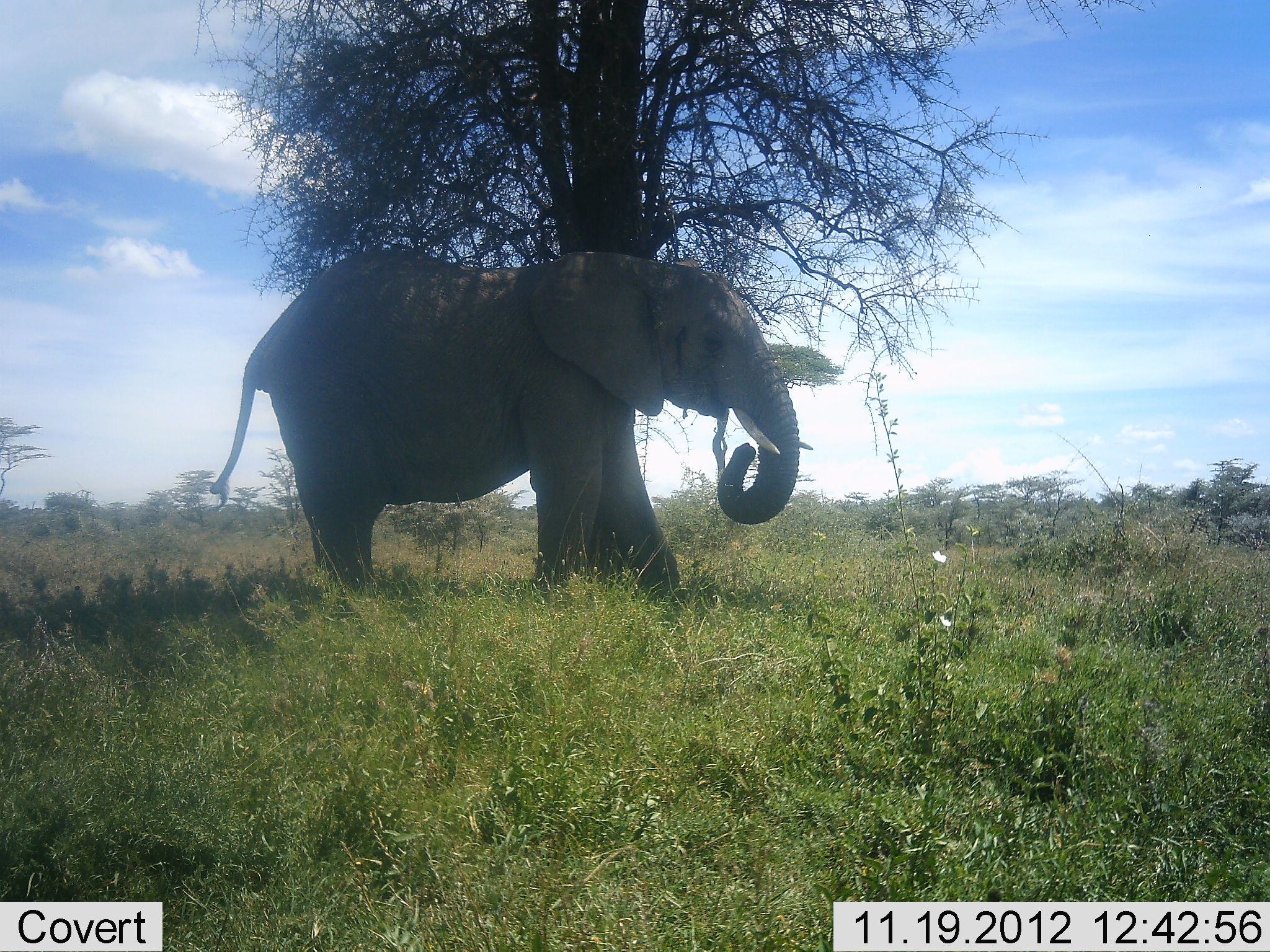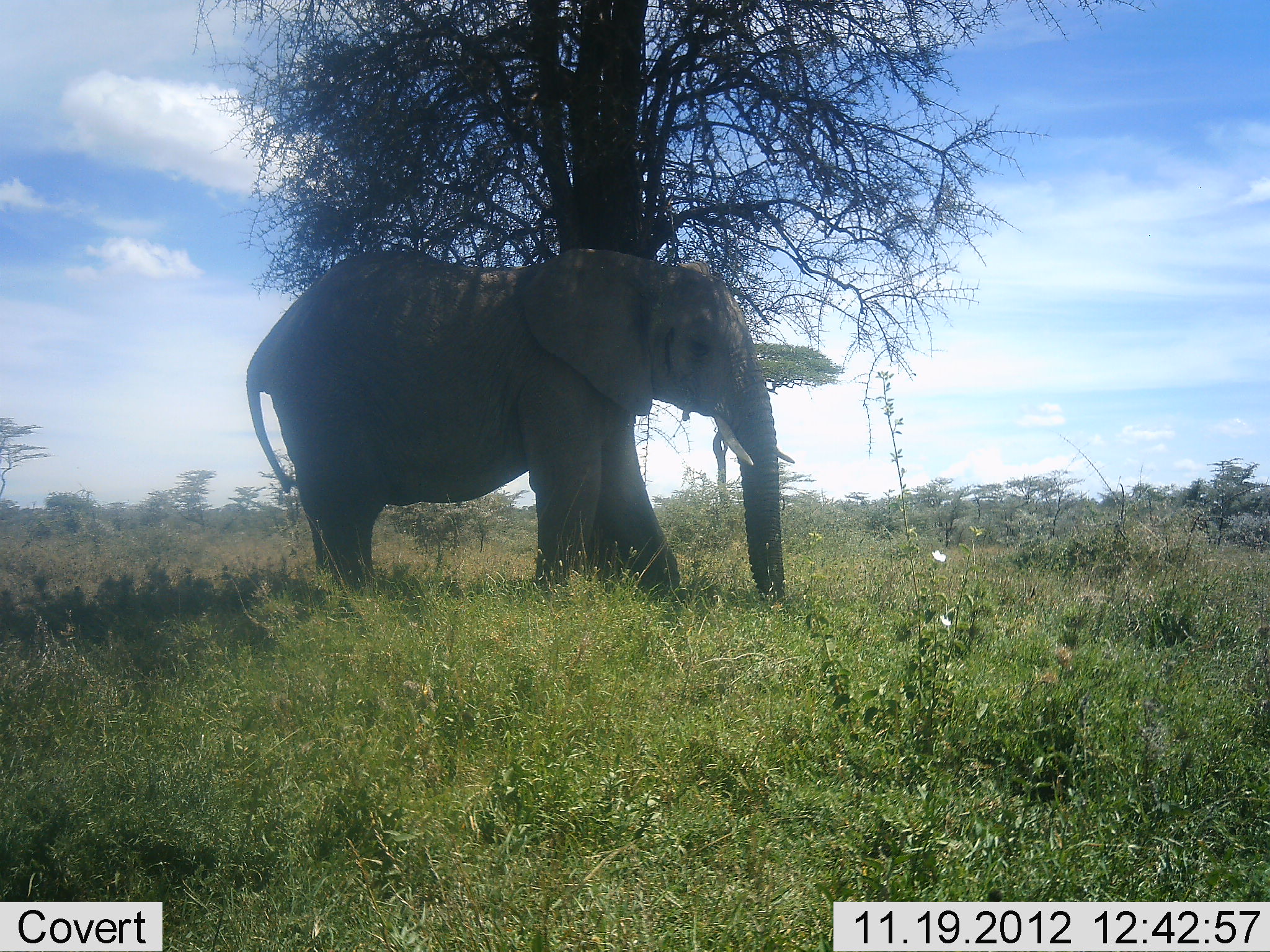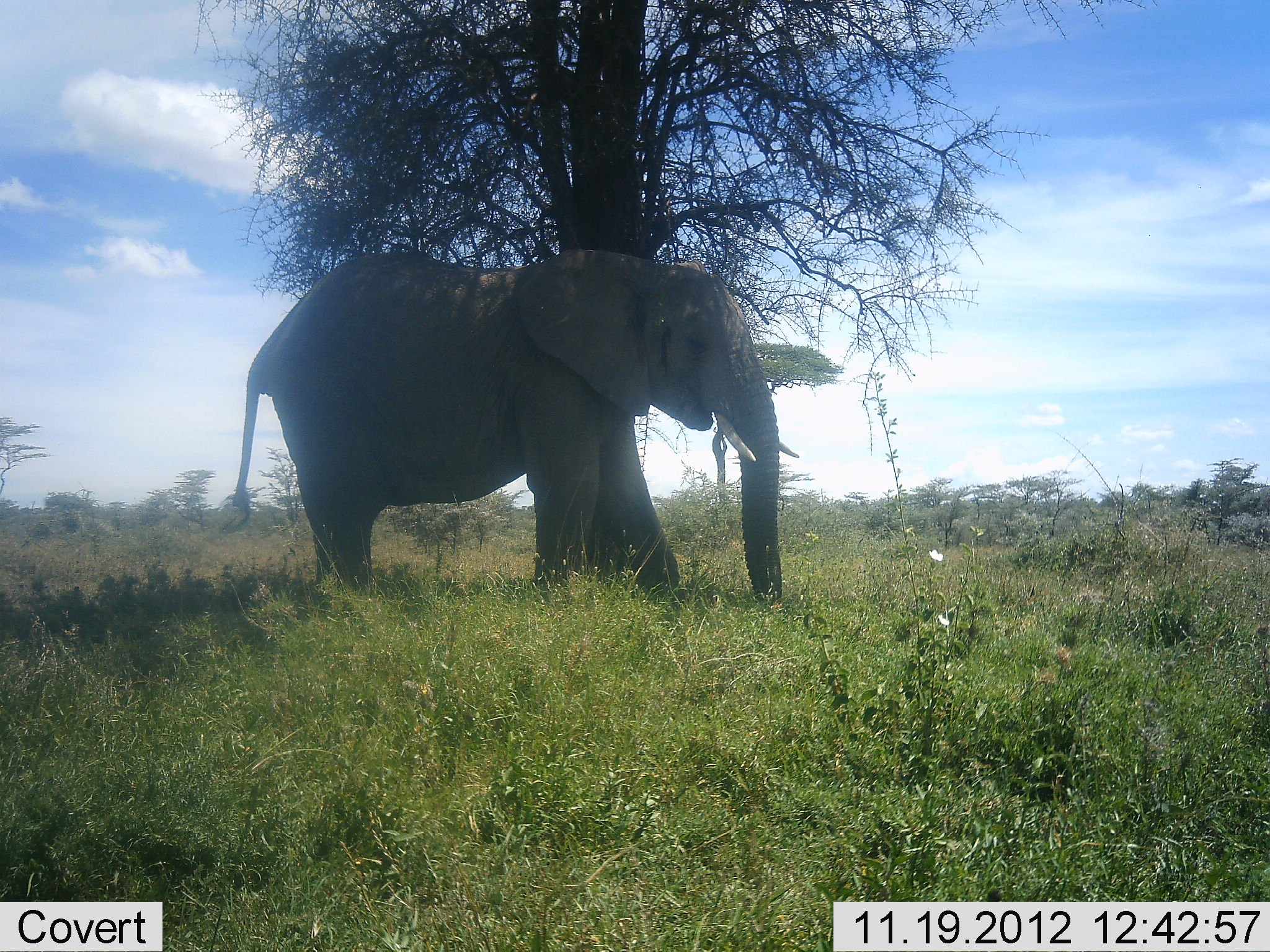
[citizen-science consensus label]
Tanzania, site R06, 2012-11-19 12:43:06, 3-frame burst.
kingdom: Animalia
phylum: Chordata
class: Mammalia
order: Proboscidea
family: Elephantidae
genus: Loxodonta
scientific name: Loxodonta africana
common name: african bush elephant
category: elephant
Elephant (african bush elephant) (Loxodonta africana), count 1. Behavior (volunteer vote fractions): standing 60%, resting 0%, moving 0%, interacting 0%. Young present (vote fraction): 0%. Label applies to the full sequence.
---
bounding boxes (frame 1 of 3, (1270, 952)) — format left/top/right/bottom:
animal: 204/245/814/622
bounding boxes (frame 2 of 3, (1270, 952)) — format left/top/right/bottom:
animal: 243/248/797/617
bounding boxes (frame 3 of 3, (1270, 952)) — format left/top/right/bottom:
animal: 221/246/800/614